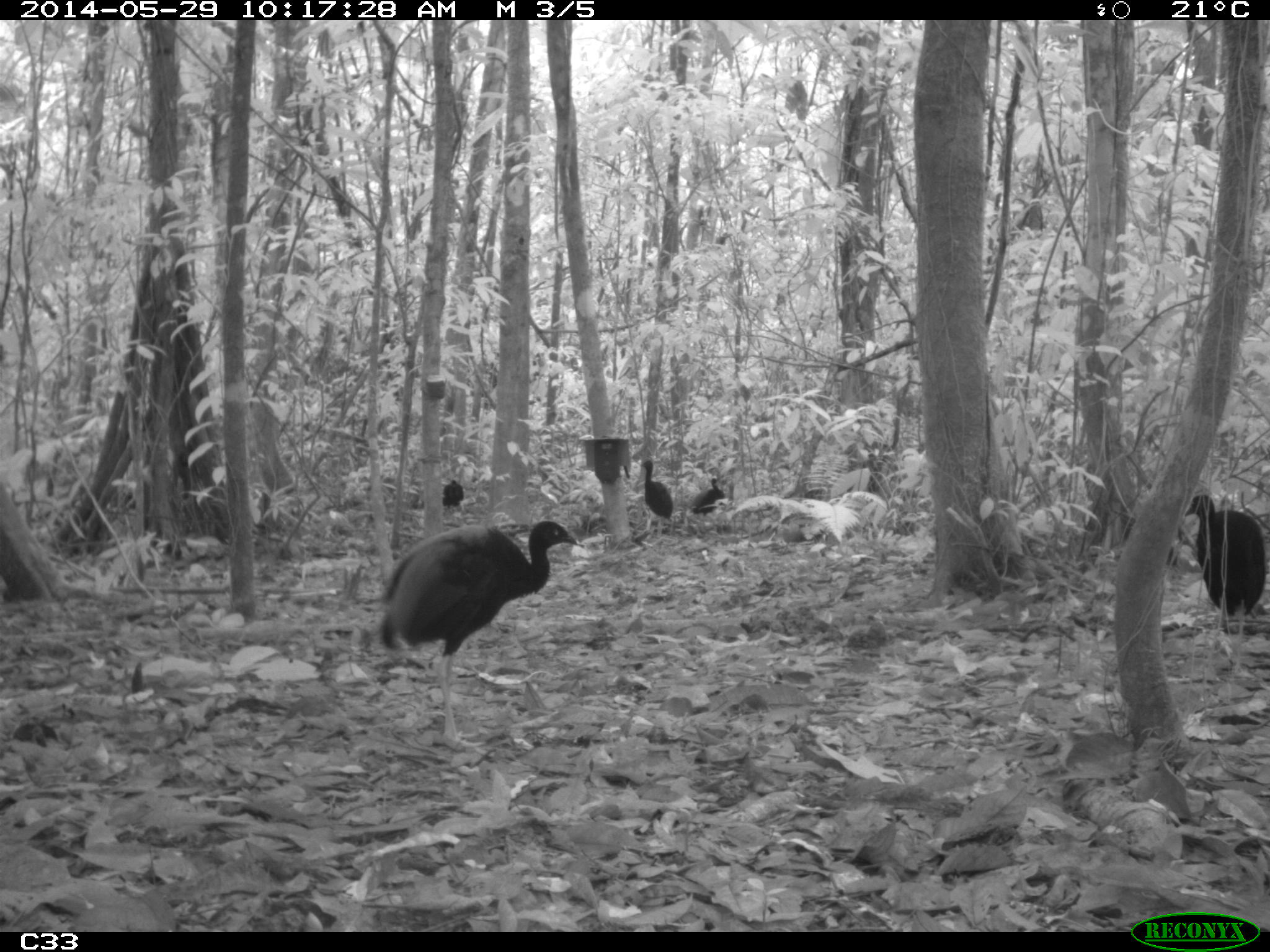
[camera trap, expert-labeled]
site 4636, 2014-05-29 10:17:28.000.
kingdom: Animalia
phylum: Chordata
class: Aves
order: Gruiformes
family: Psophiidae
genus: Psophia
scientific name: Psophia crepitans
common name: gray-winged trumpeter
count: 5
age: adult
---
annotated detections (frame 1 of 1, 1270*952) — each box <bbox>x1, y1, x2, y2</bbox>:
psophia crepitans: <bbox>377, 518, 583, 752</bbox>; <bbox>1182, 494, 1268, 644</bbox>; <bbox>640, 459, 672, 535</bbox>; <bbox>688, 476, 725, 523</bbox>; <bbox>442, 478, 464, 508</bbox>